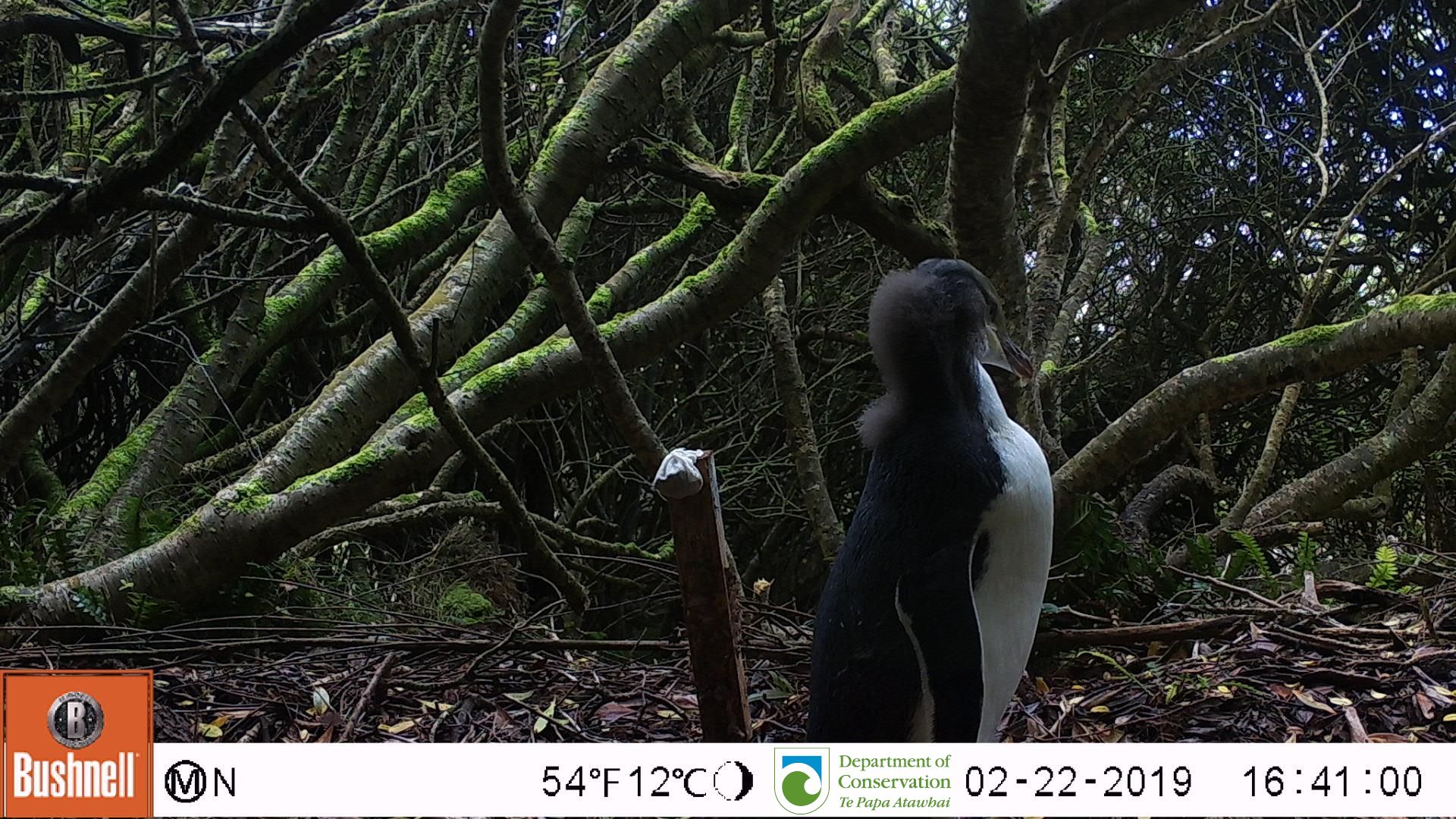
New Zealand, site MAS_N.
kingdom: Animalia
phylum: Chordata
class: Aves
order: Sphenisciformes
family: Spheniscidae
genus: Megadyptes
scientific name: Megadyptes antipodes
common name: yellow-eyed penguin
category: yellow eyed penguin